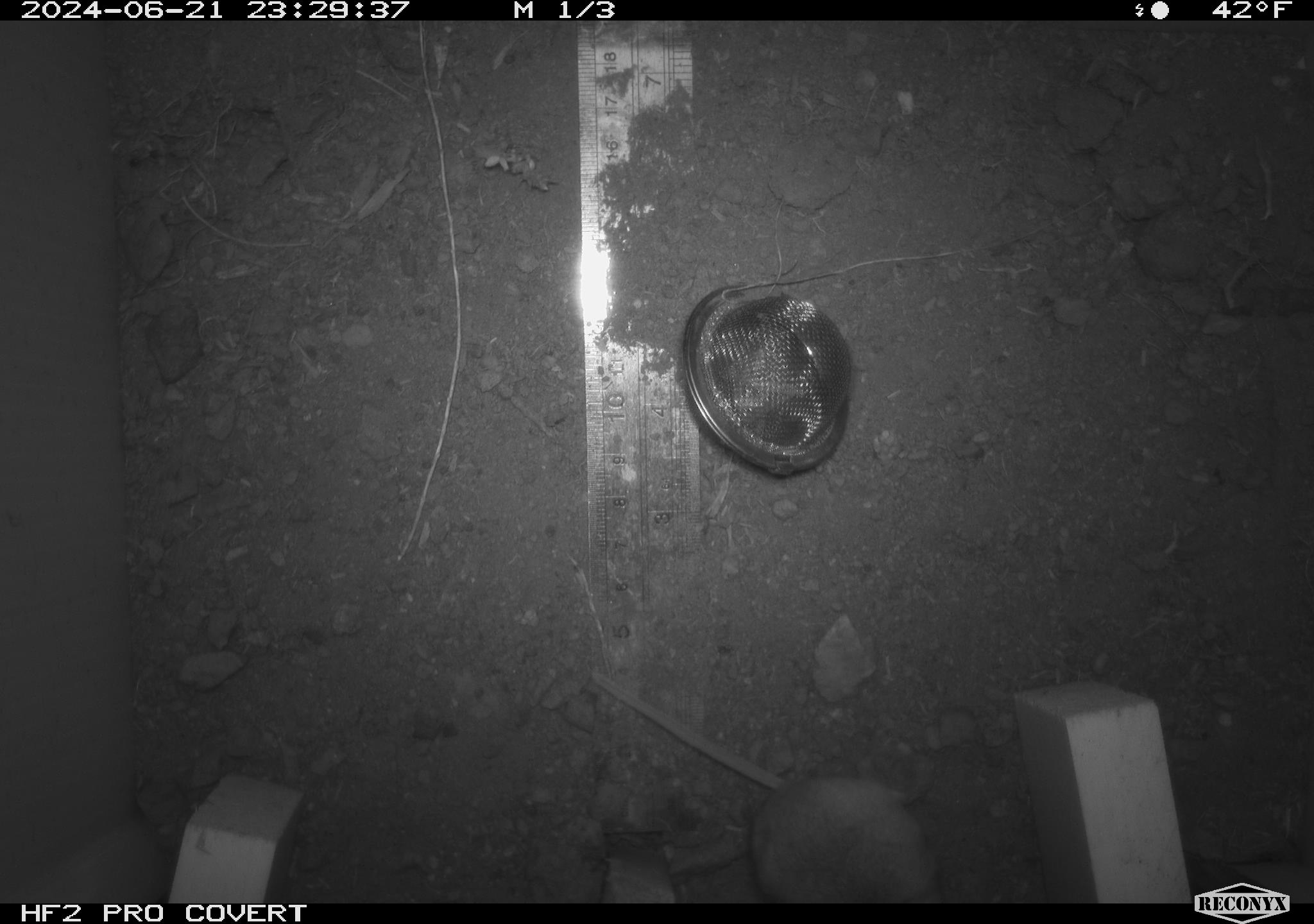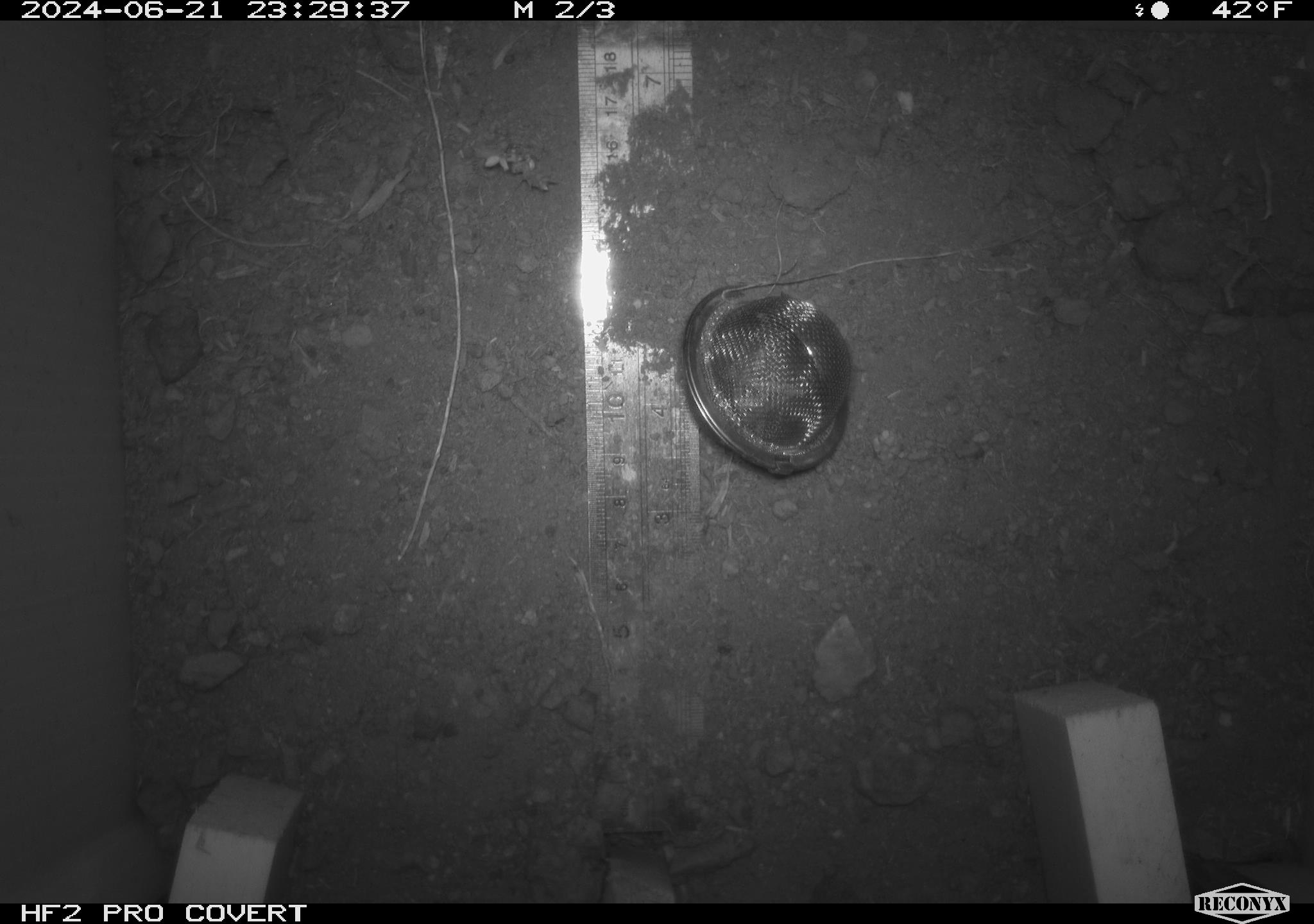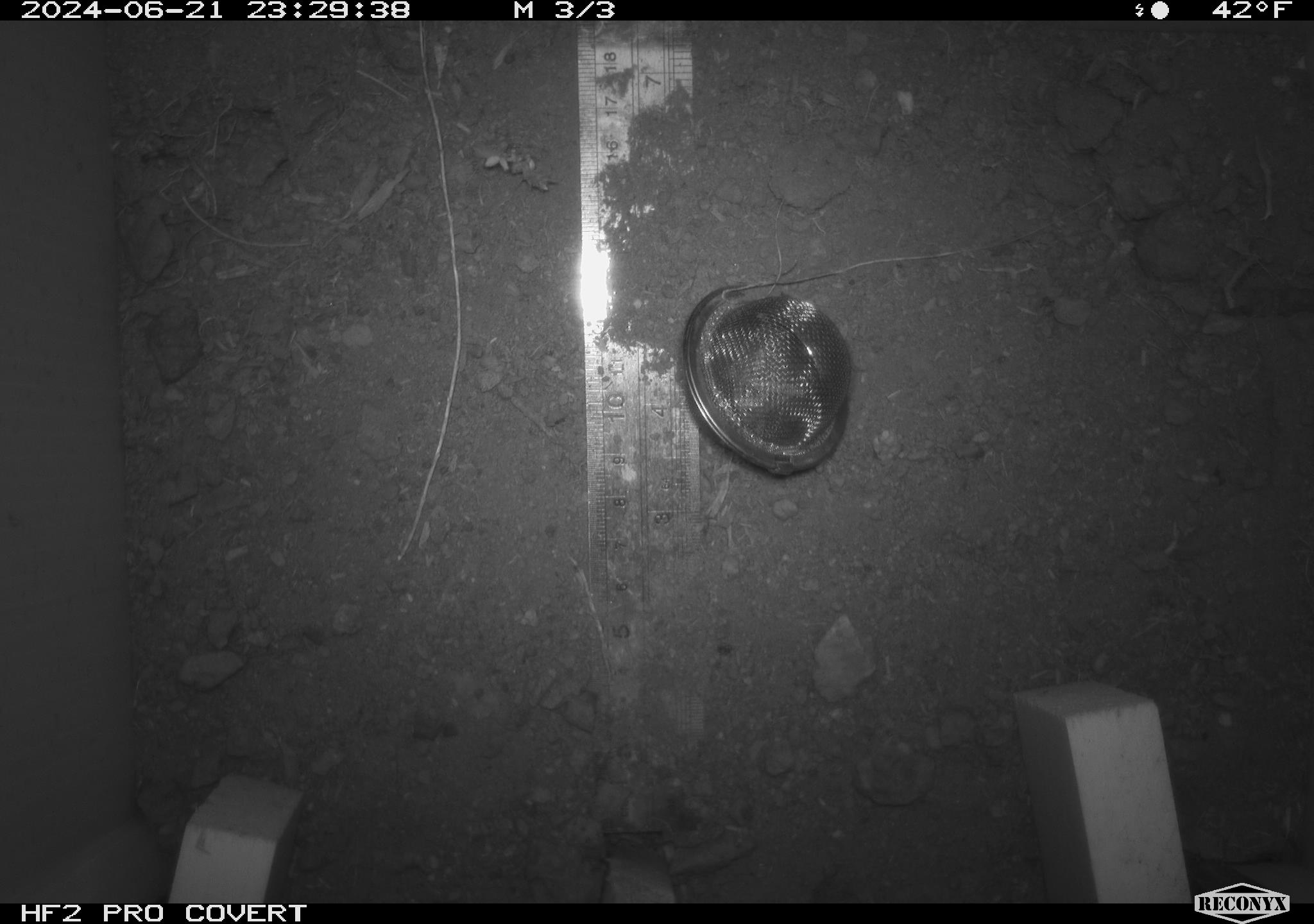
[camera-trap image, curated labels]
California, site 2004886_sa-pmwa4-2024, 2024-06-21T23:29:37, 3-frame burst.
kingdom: Animalia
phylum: Chordata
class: Mammalia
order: Rodentia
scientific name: Rodentia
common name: mouse species